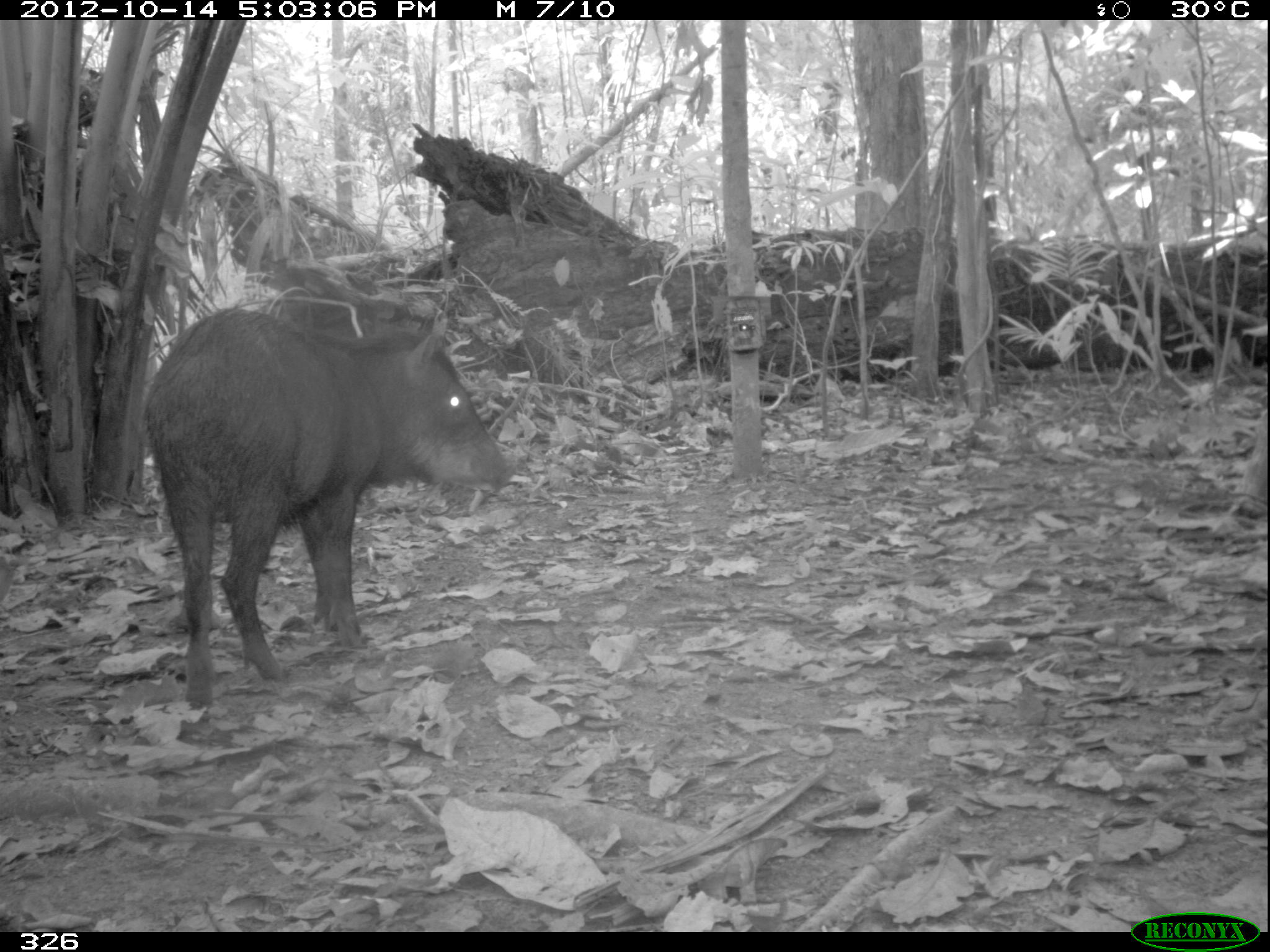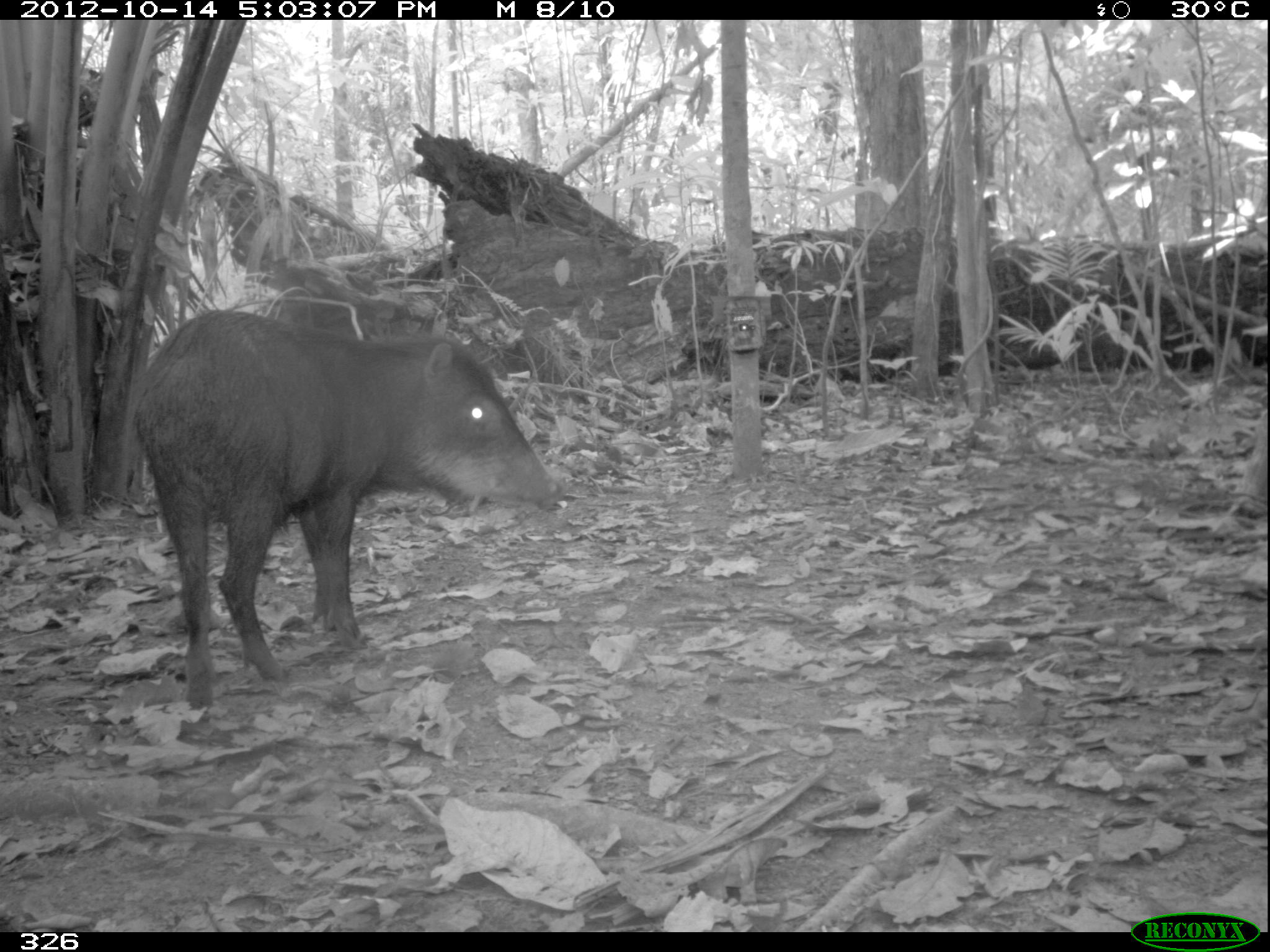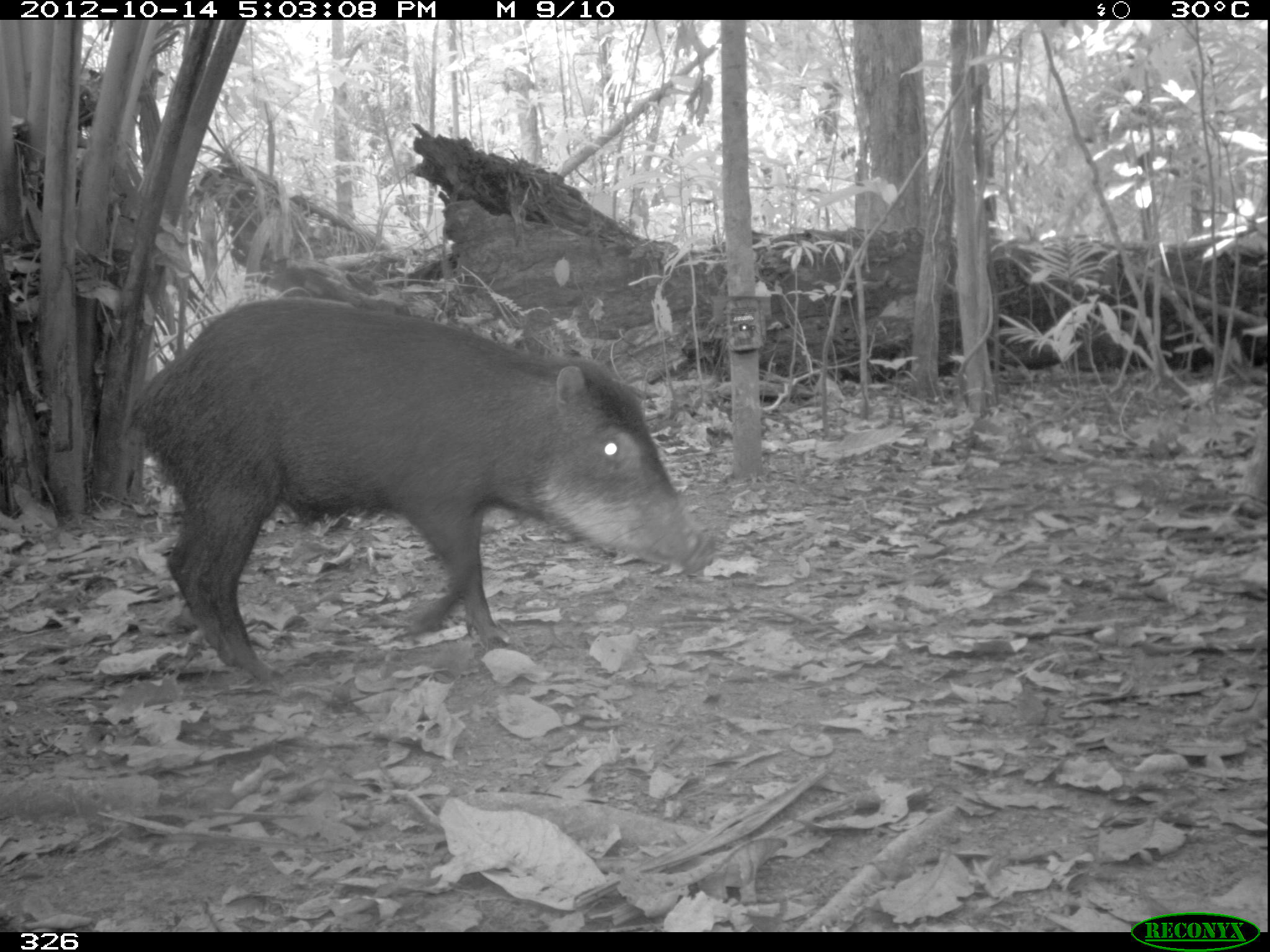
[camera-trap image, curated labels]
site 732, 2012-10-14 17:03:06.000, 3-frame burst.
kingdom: Animalia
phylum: Chordata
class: Mammalia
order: Artiodactyla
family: Tayassuidae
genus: Tayassu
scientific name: Tayassu pecari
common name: white-lipped peccary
Tayassu pecari (white-lipped peccary).